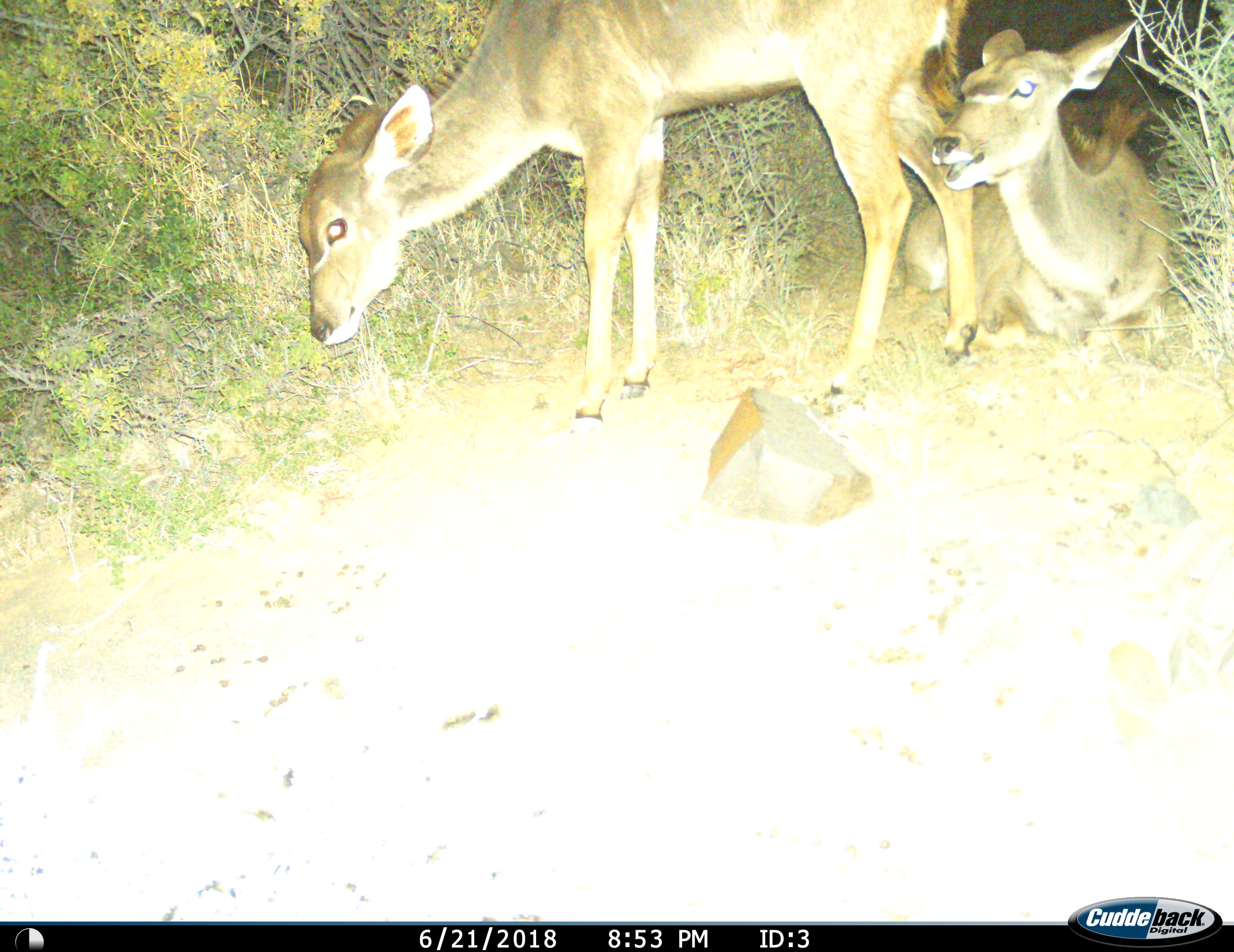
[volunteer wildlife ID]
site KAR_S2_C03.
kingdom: Animalia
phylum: Chordata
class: Mammalia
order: Artiodactyla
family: Bovidae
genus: Tragelaphus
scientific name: Tragelaphus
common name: kudu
Kudu (Tragelaphus), count 2. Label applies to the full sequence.